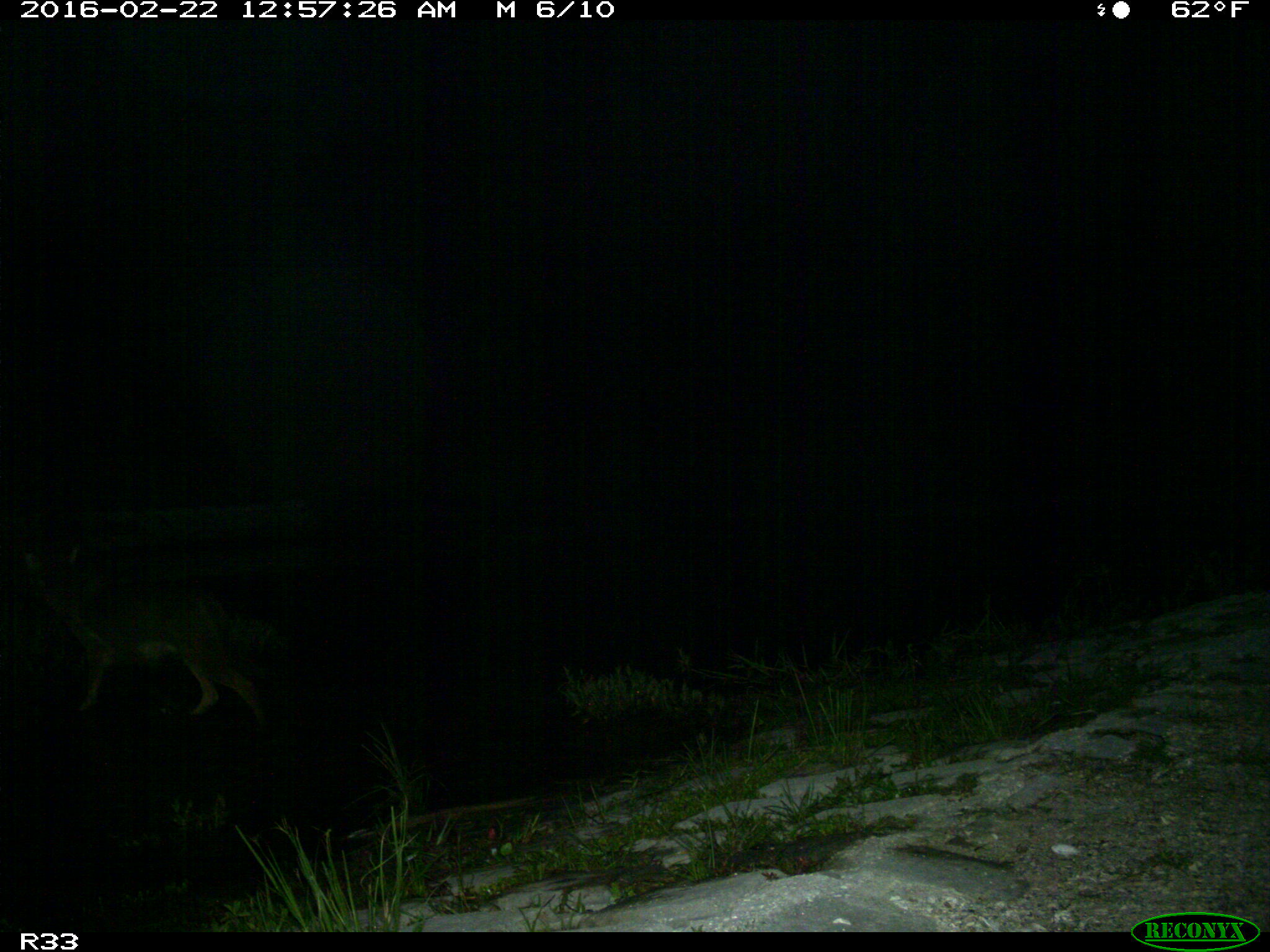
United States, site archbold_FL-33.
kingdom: Animalia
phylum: Chordata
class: Mammalia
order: Carnivora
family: Canidae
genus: Canis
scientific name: Canis latrans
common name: coyote